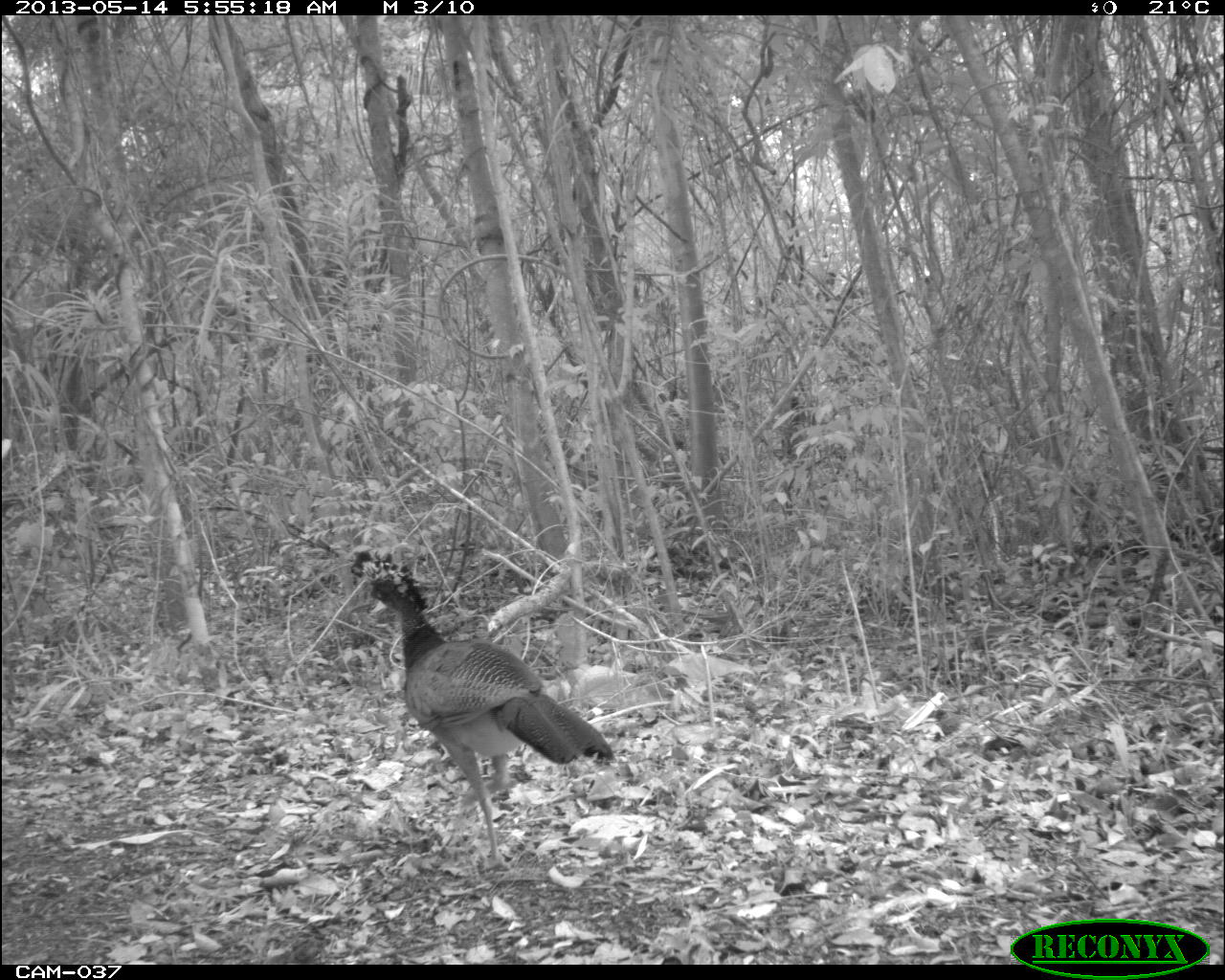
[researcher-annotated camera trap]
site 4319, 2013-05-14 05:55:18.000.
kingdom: Animalia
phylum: Chordata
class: Aves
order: Galliformes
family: Cracidae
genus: Crax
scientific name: Crax rubra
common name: great curassow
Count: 1.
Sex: female.